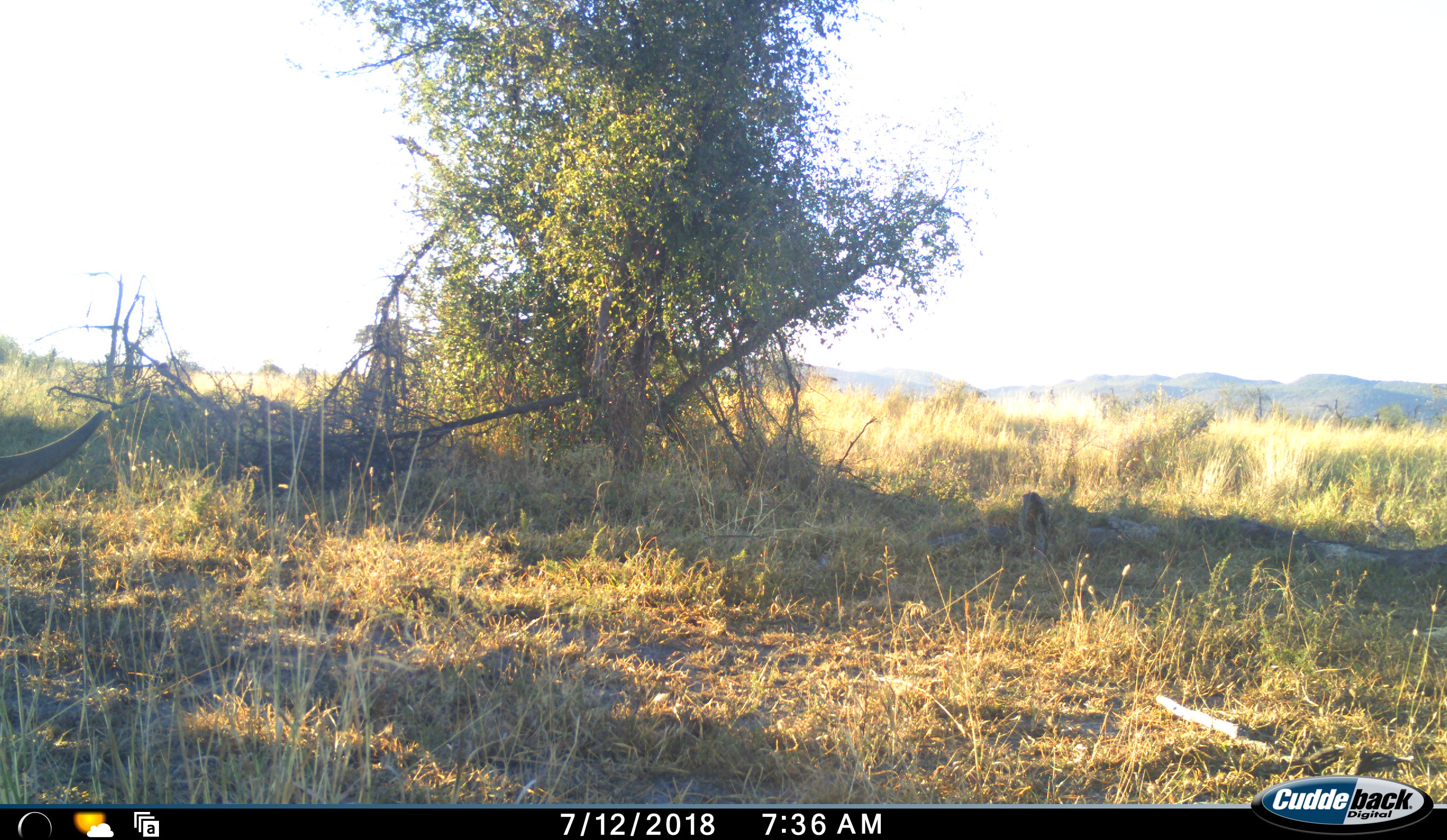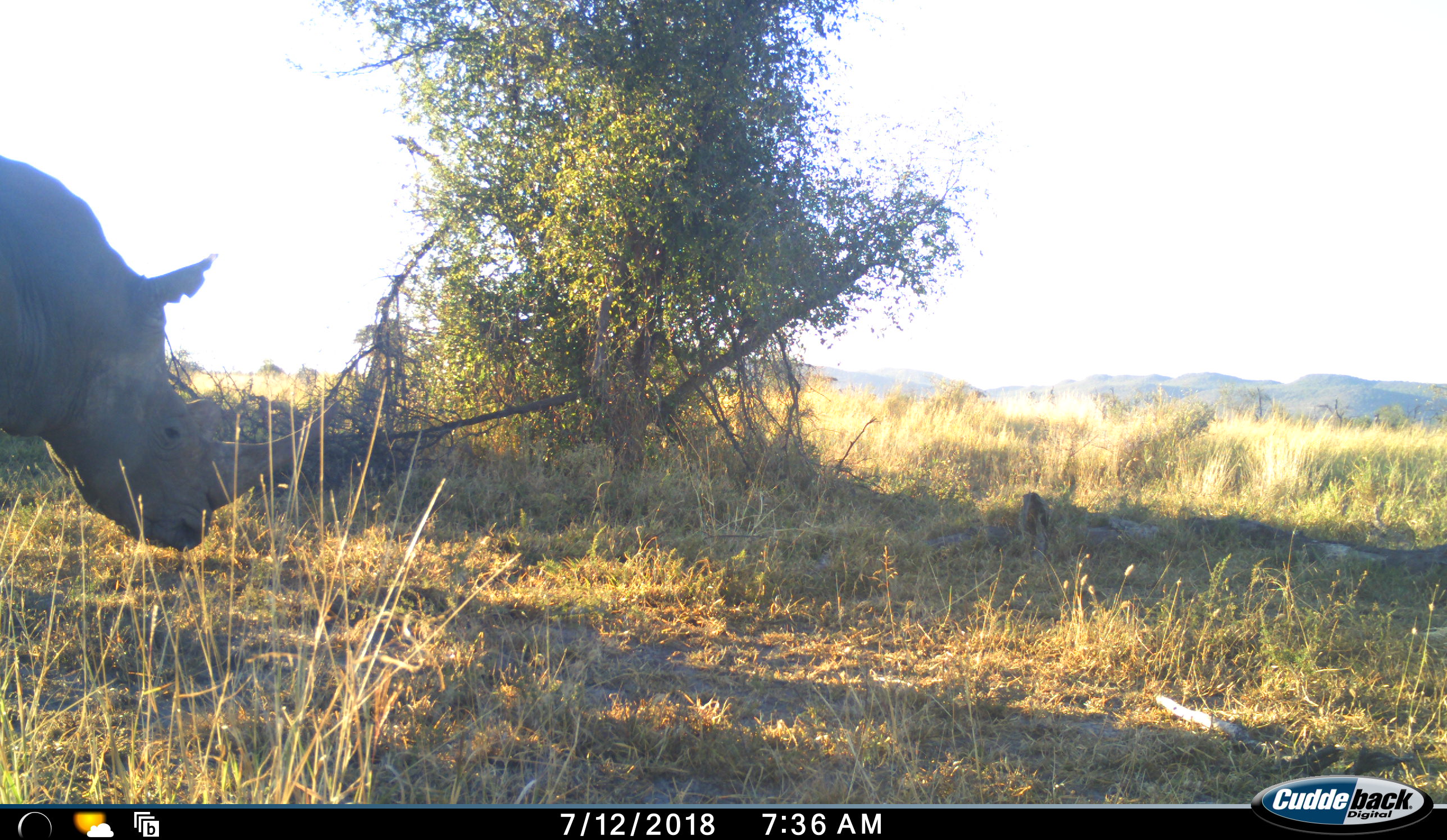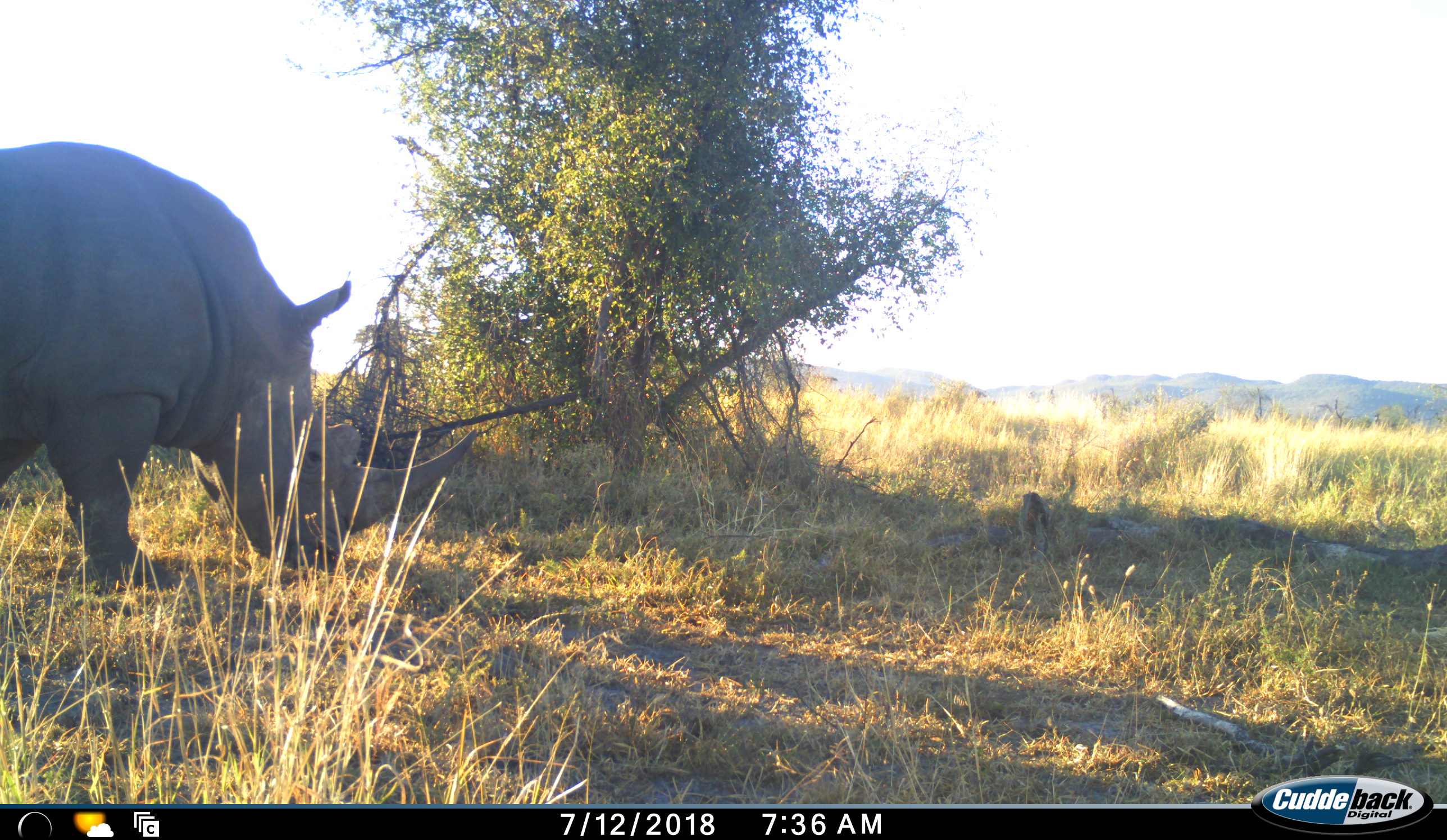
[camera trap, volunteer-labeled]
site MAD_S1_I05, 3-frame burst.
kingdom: Animalia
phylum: Chordata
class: Mammalia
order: Perissodactyla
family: Rhinocerotidae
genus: Ceratotherium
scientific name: Ceratotherium simum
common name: white rhinoceros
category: rhinoceroswhite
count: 1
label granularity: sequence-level